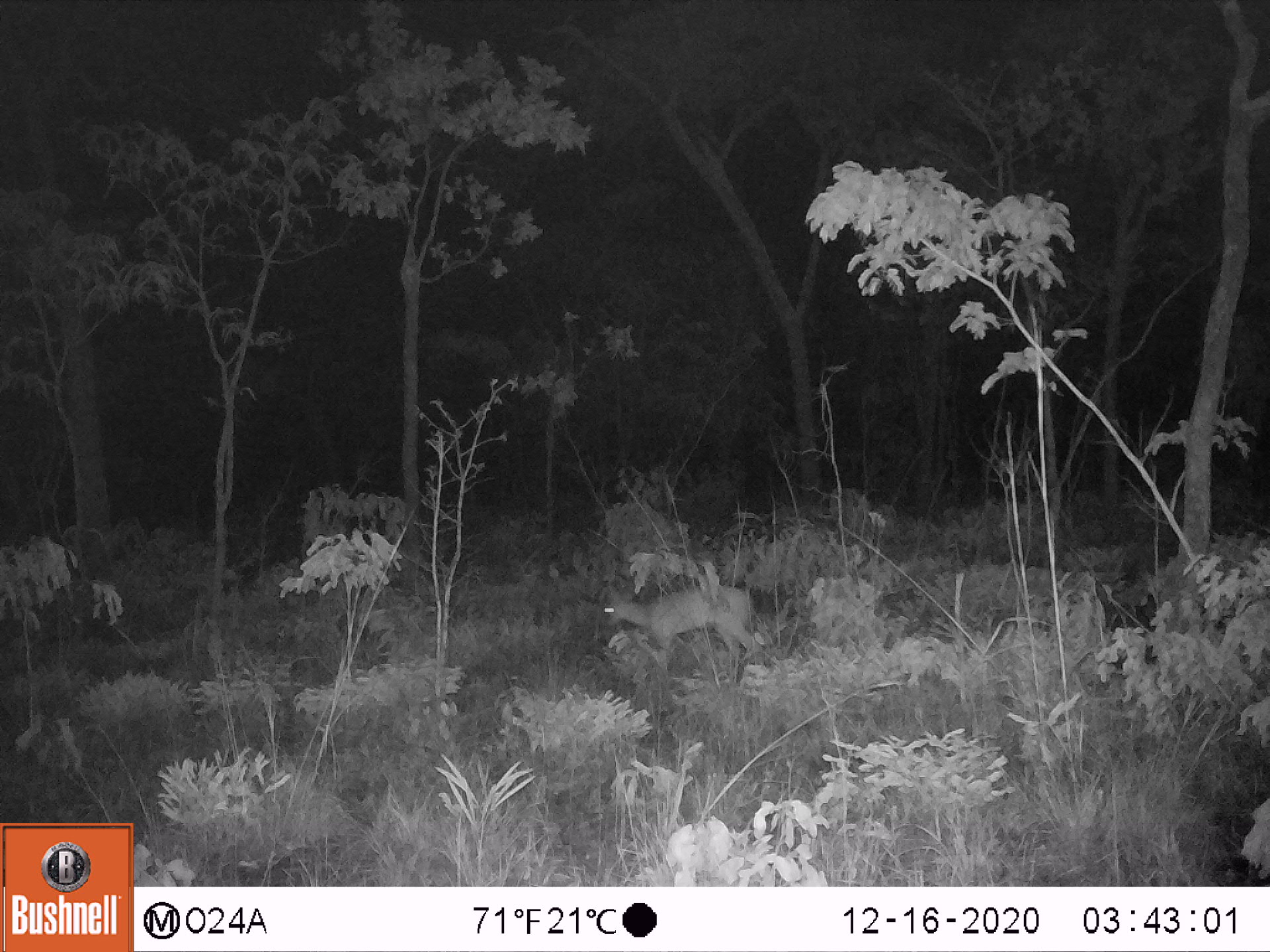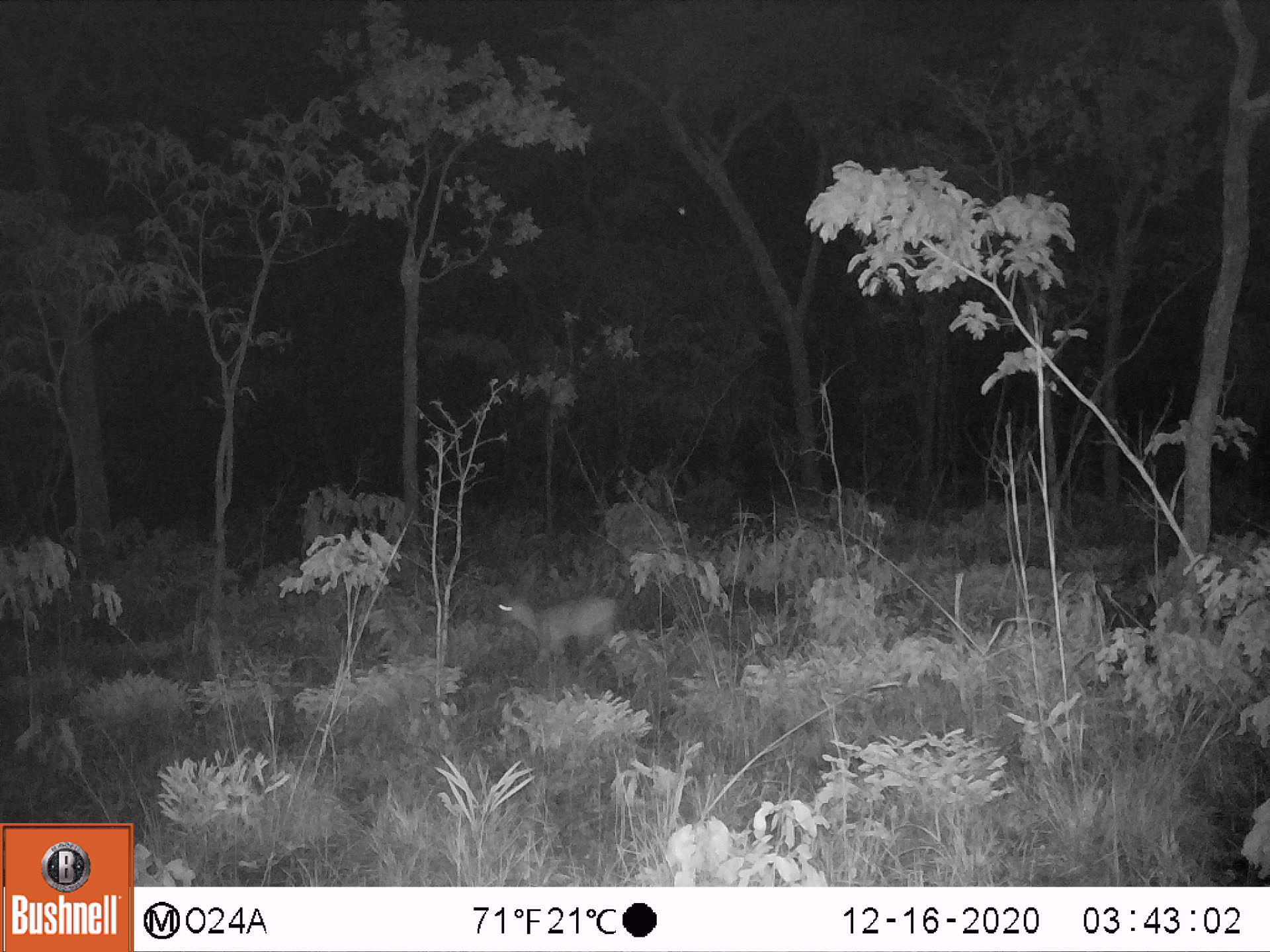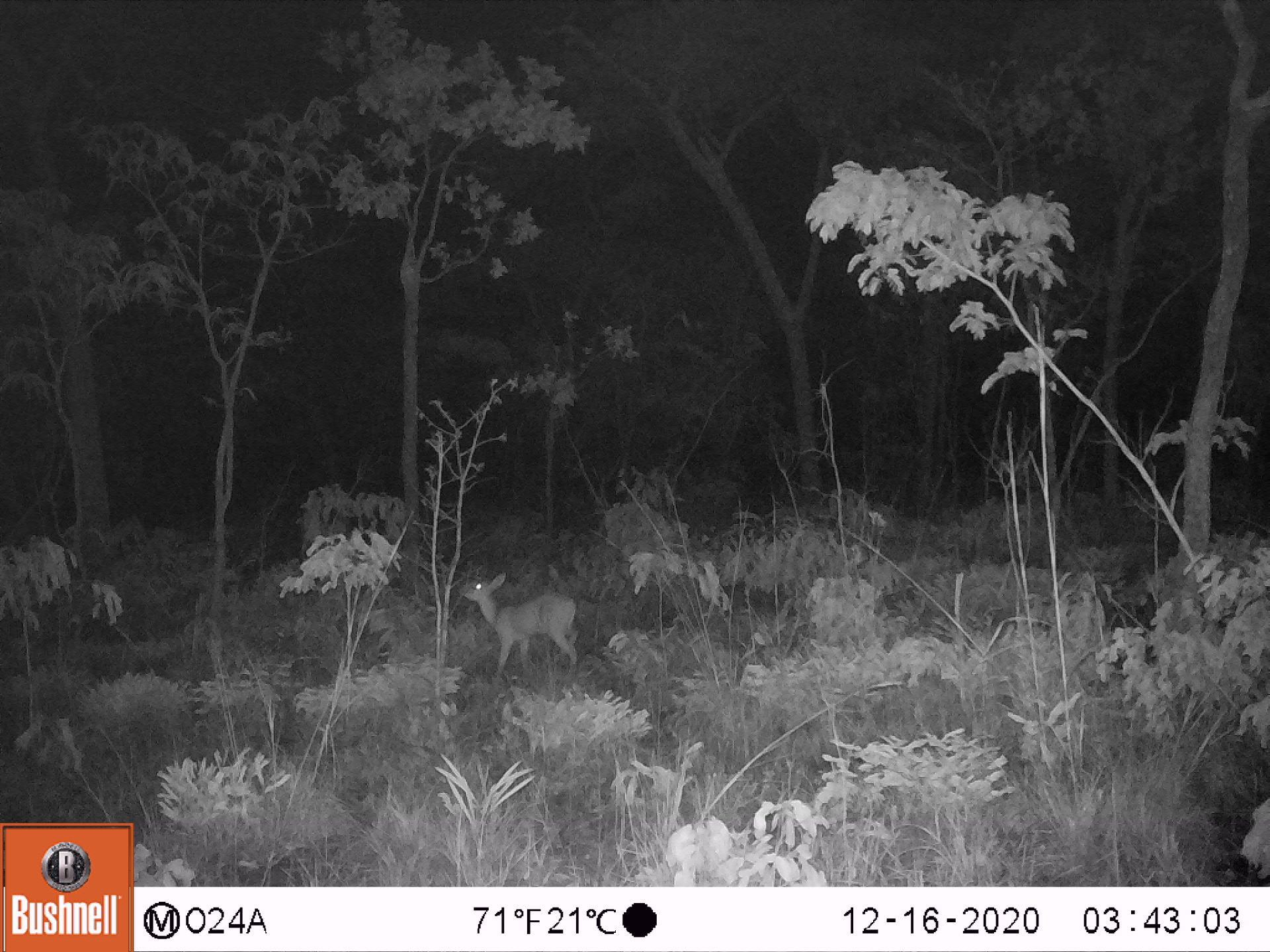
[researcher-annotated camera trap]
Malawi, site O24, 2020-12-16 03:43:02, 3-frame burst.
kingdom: Animalia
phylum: Chordata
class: Mammalia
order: Artiodactyla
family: Bovidae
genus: Sylvicapra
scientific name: Sylvicapra grimmia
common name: common duiker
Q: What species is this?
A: Common duiker (Sylvicapra grimmia).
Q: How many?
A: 1.